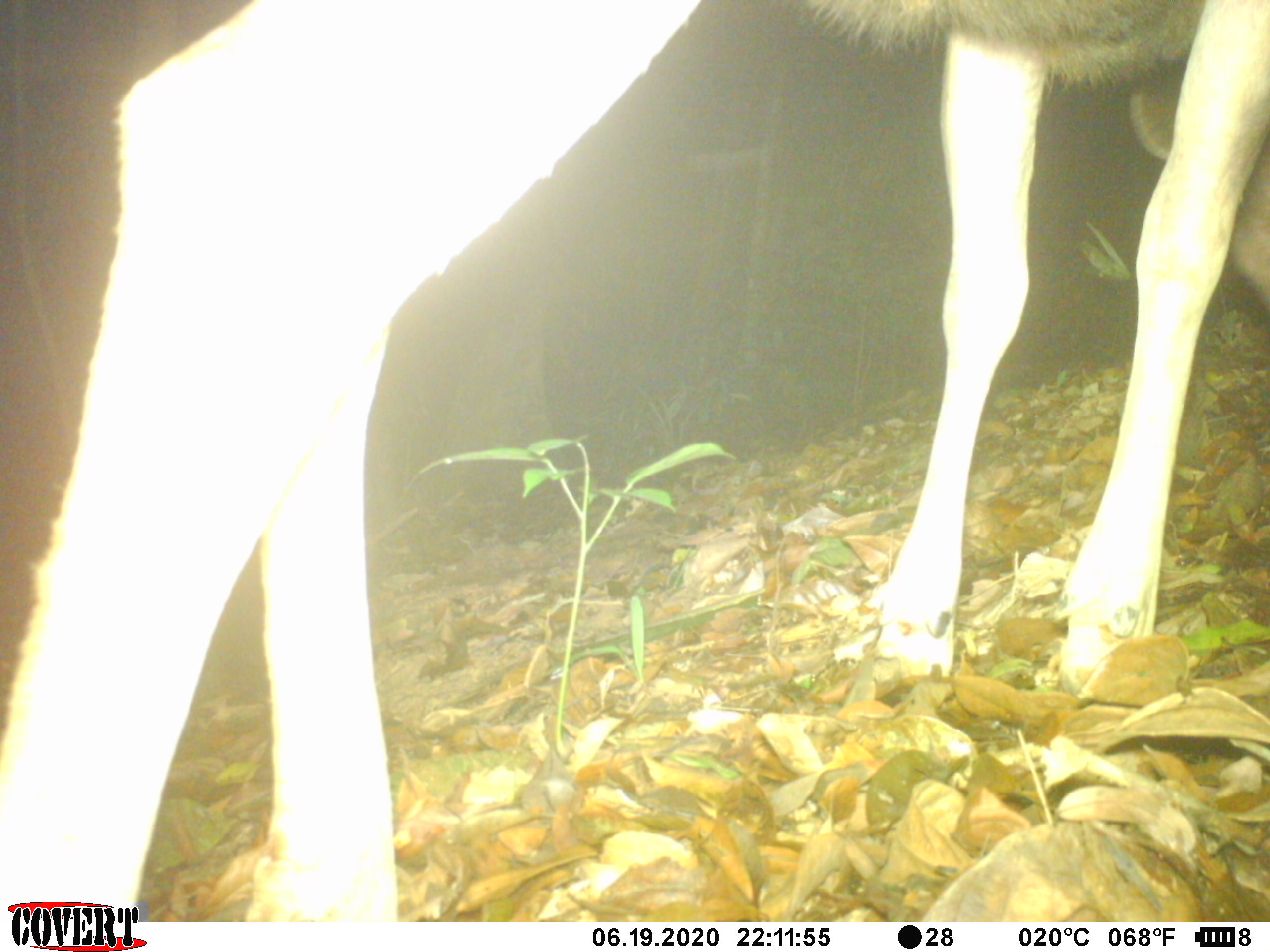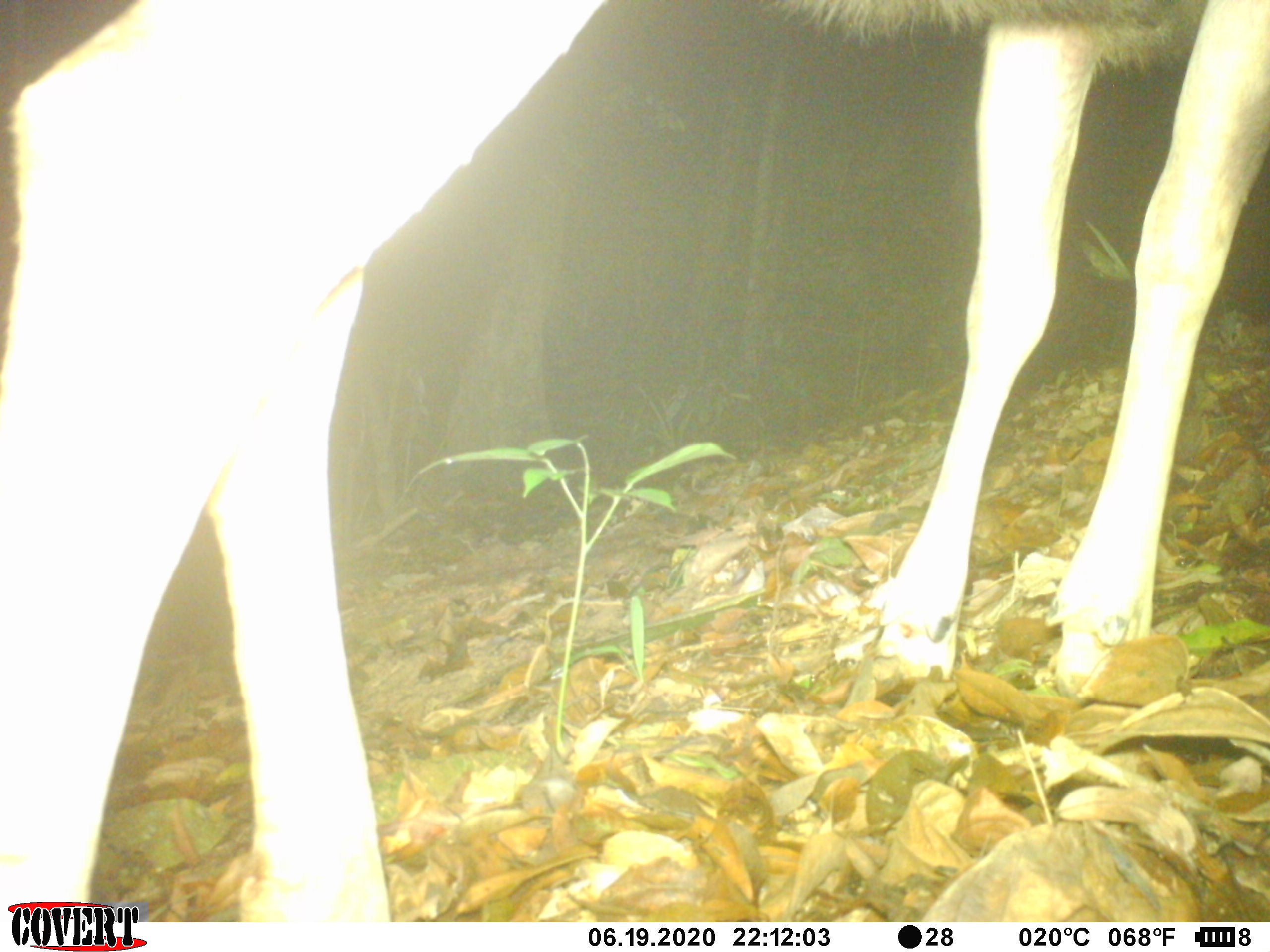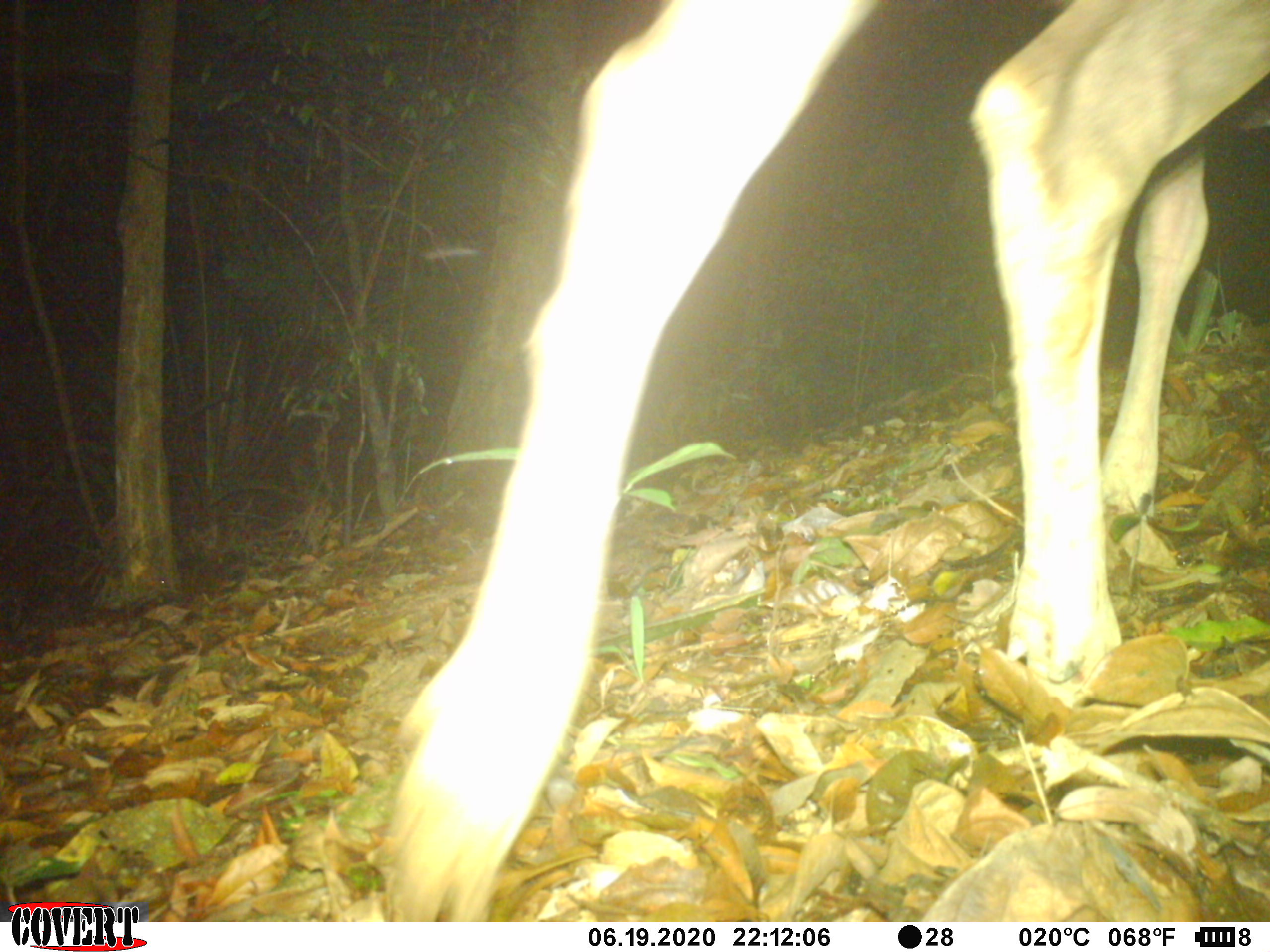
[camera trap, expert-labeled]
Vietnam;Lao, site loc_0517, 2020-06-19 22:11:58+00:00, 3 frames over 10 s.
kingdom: Animalia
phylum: Chordata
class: Mammalia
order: Artiodactyla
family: Cervidae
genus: Rusa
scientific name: Rusa unicolor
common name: sambar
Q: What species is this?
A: Sambar (Rusa unicolor).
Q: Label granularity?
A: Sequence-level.